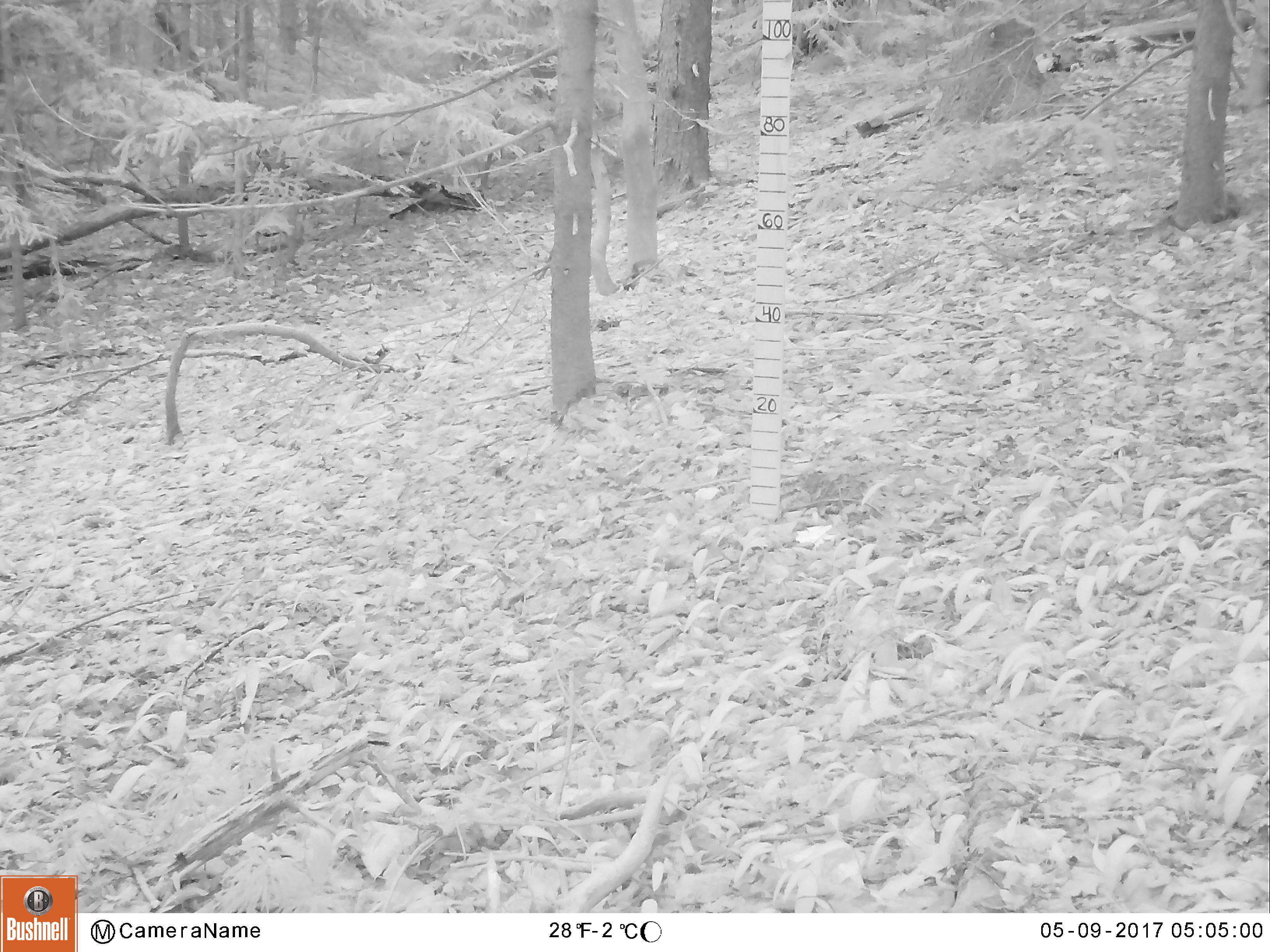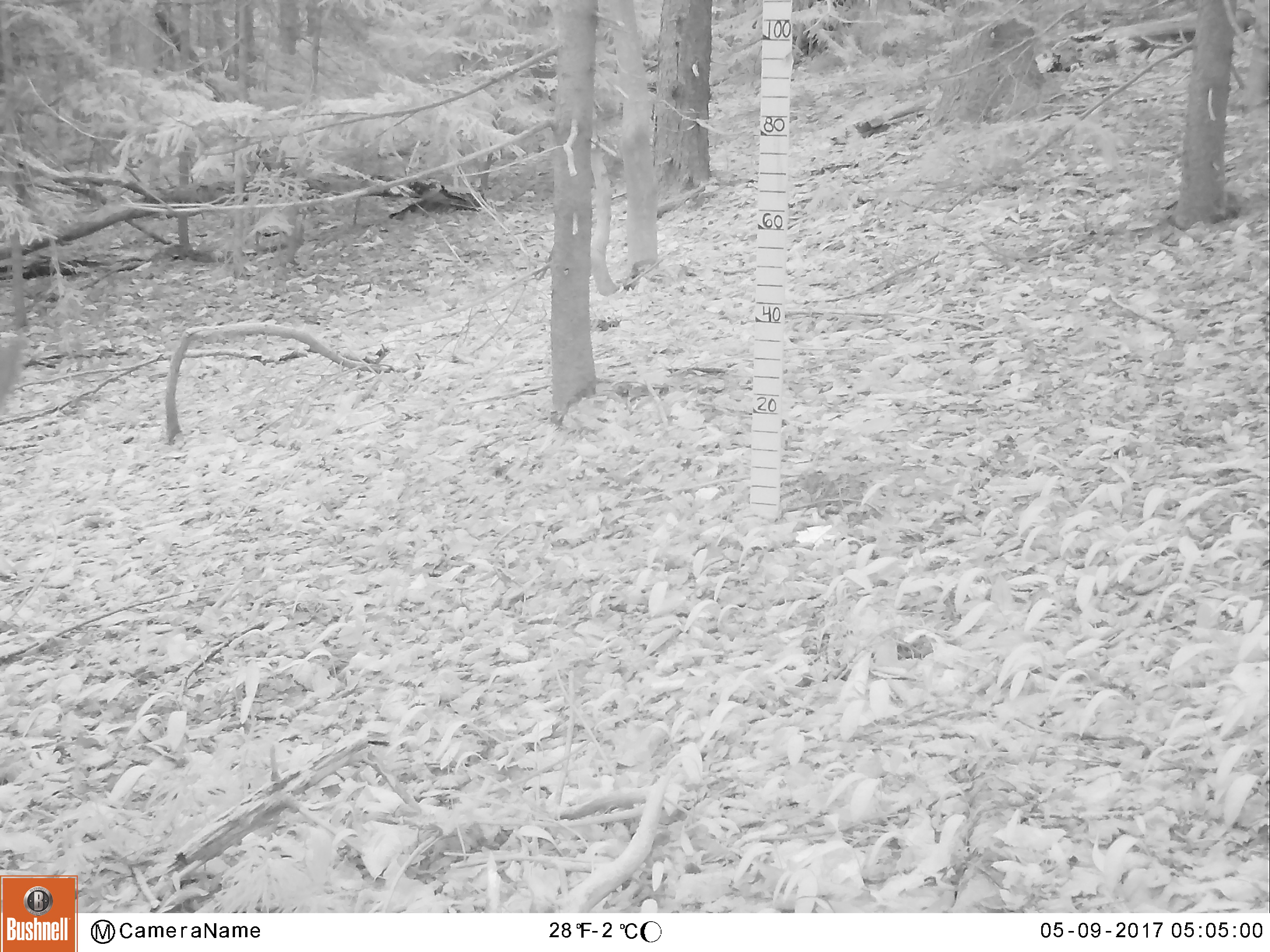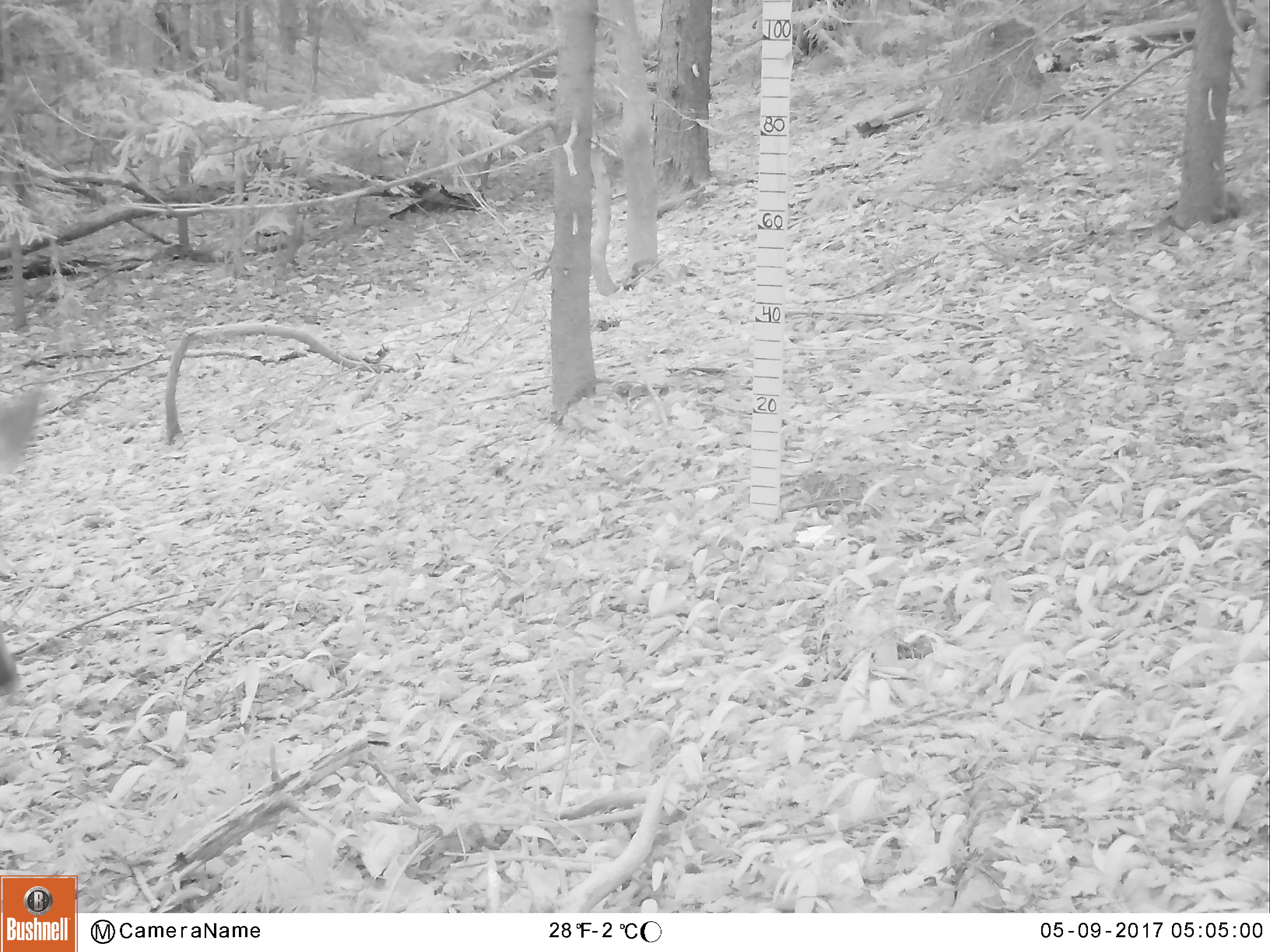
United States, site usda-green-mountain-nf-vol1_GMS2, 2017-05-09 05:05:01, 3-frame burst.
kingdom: Animalia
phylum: Chordata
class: Mammalia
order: Artiodactyla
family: Cervidae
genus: Odocoileus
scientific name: Odocoileus virginianus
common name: white-tailed deer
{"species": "white-tailed deer (Odocoileus virginianus)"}